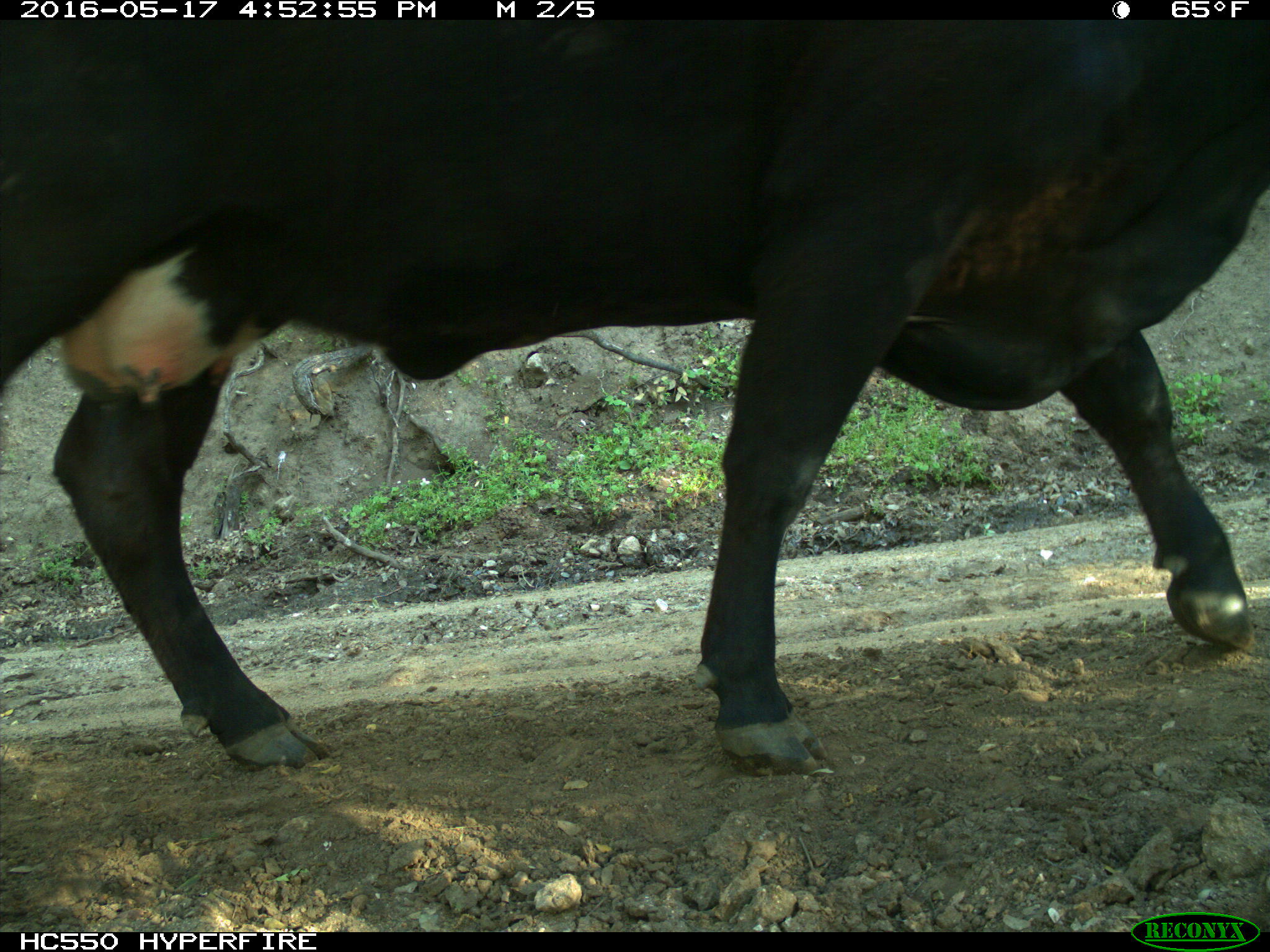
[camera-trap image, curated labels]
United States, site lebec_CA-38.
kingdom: Animalia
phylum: Chordata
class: Mammalia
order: Artiodactyla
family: Bovidae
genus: Bos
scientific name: Bos taurus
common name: domestic cow